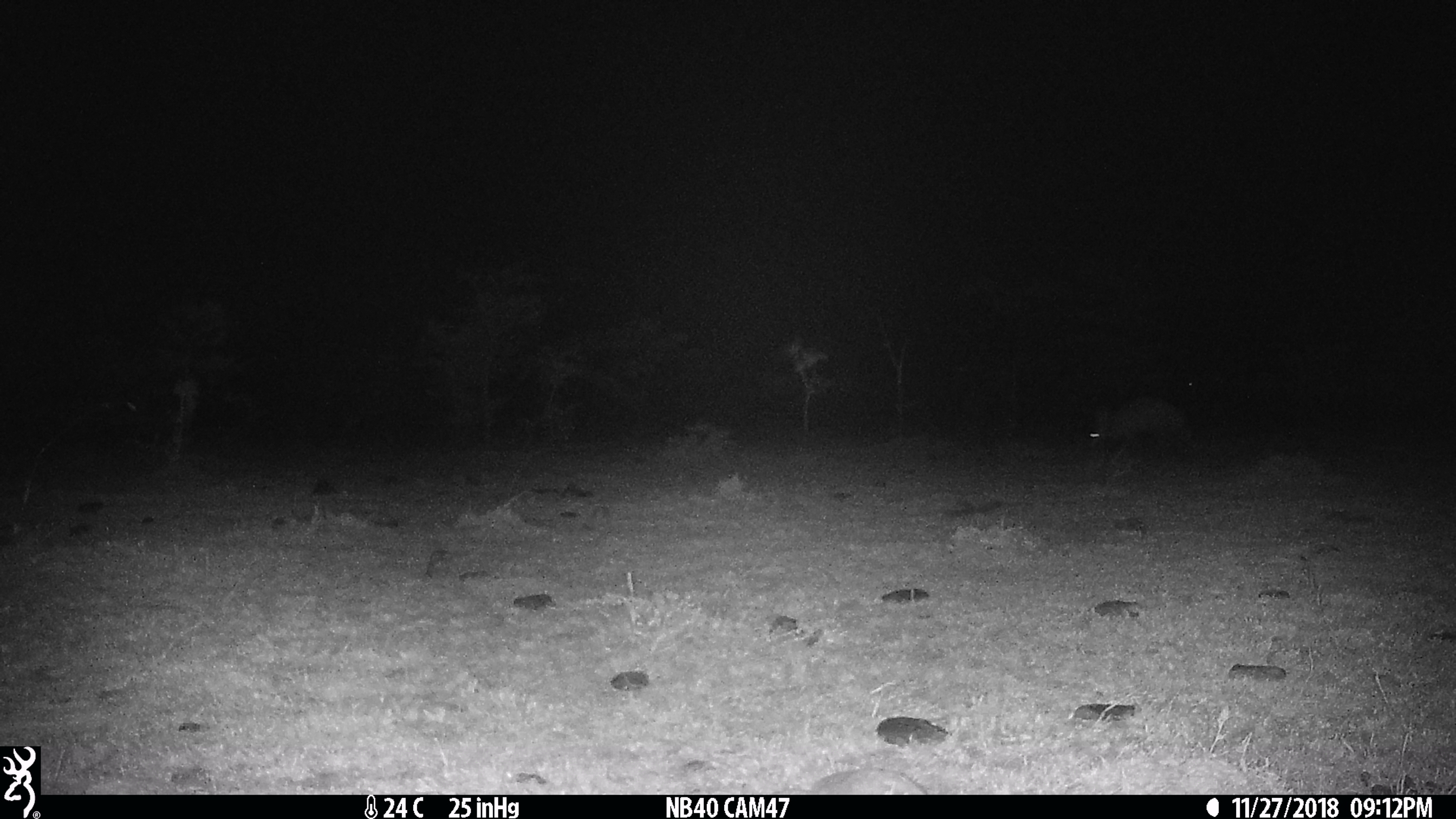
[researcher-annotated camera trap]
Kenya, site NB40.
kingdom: Animalia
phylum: Chordata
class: Mammalia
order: Tubulidentata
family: Orycteropodidae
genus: Orycteropus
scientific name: Orycteropus afer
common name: aardvark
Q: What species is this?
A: Aardvark (Orycteropus afer).